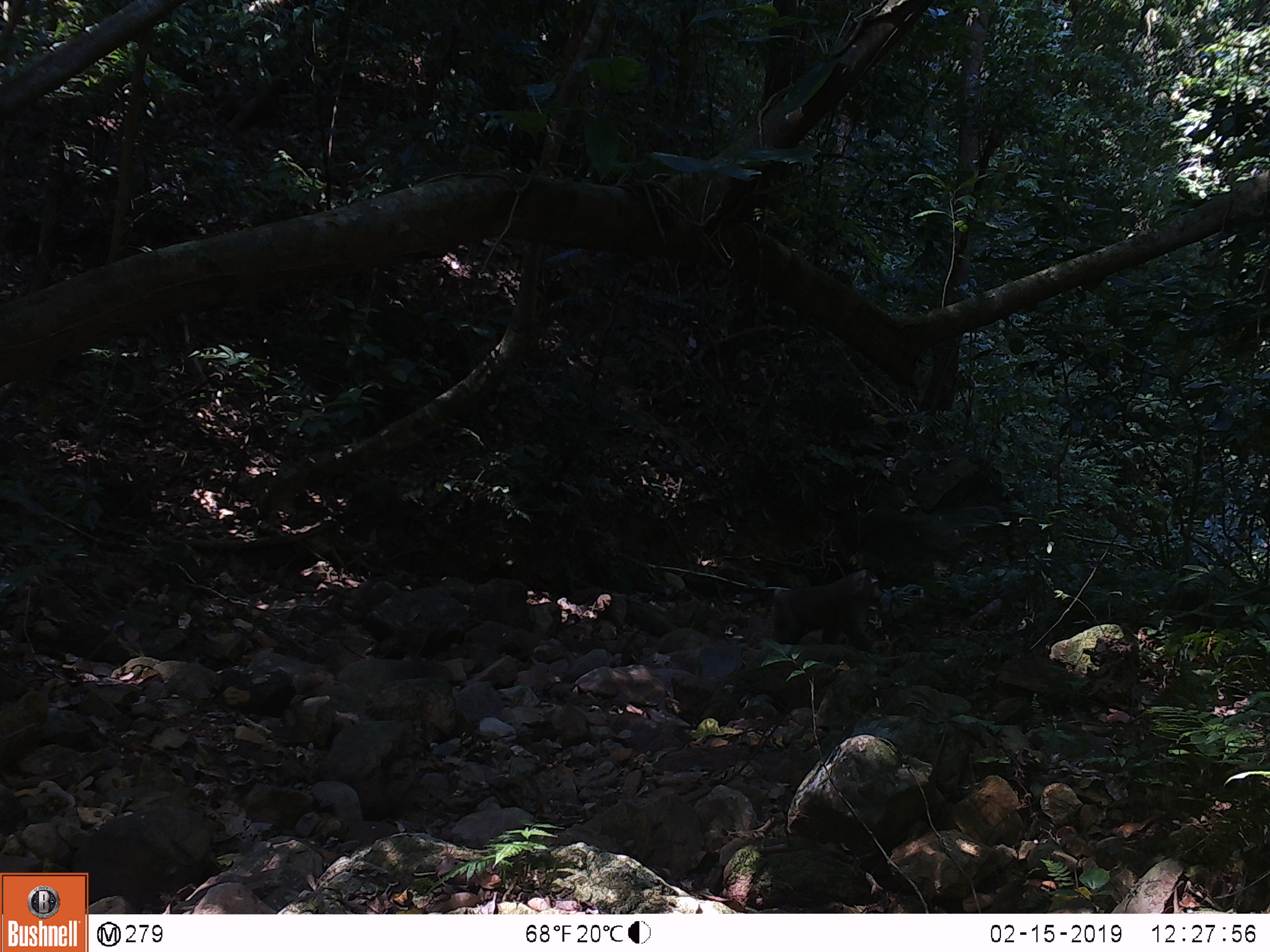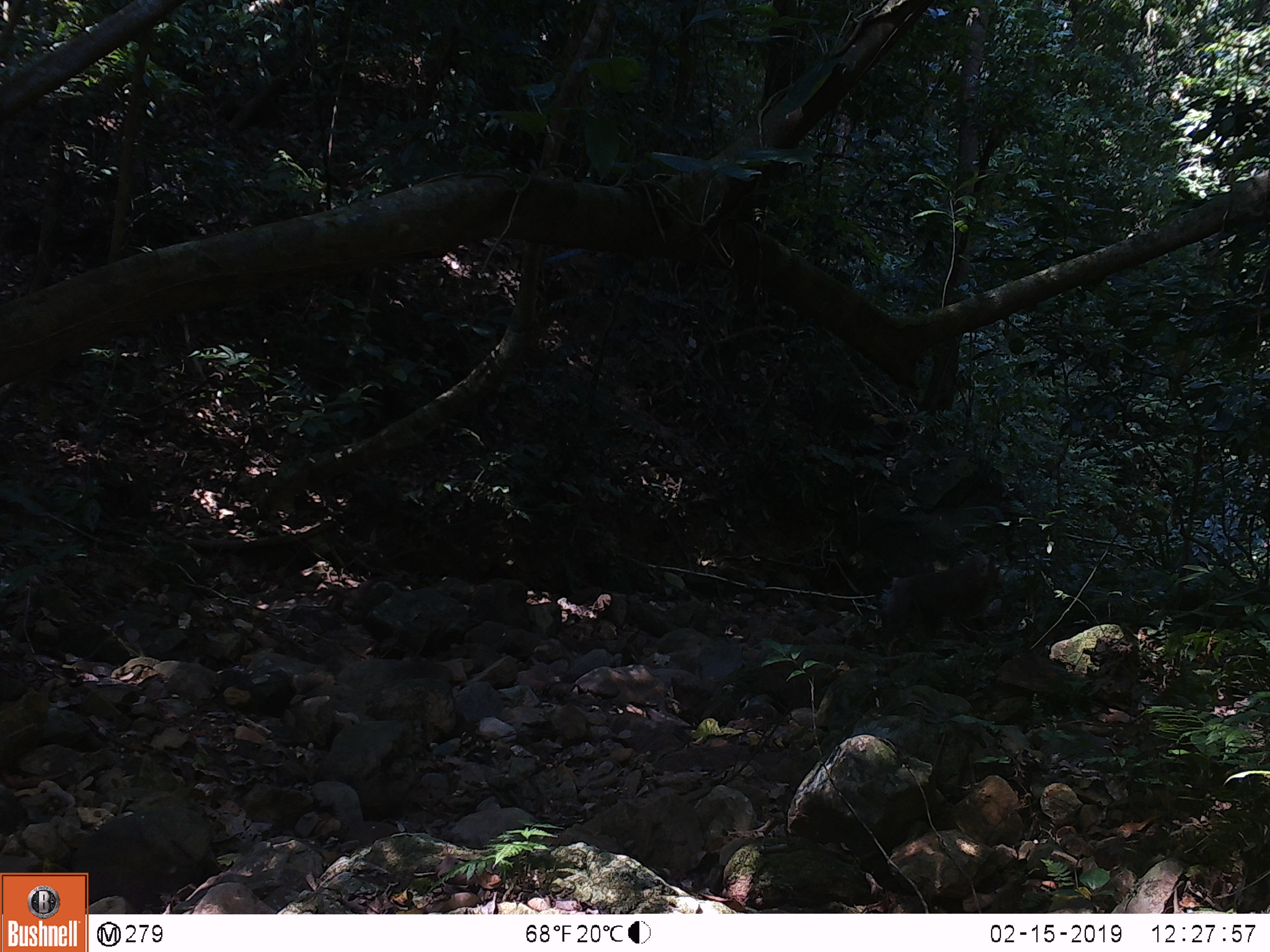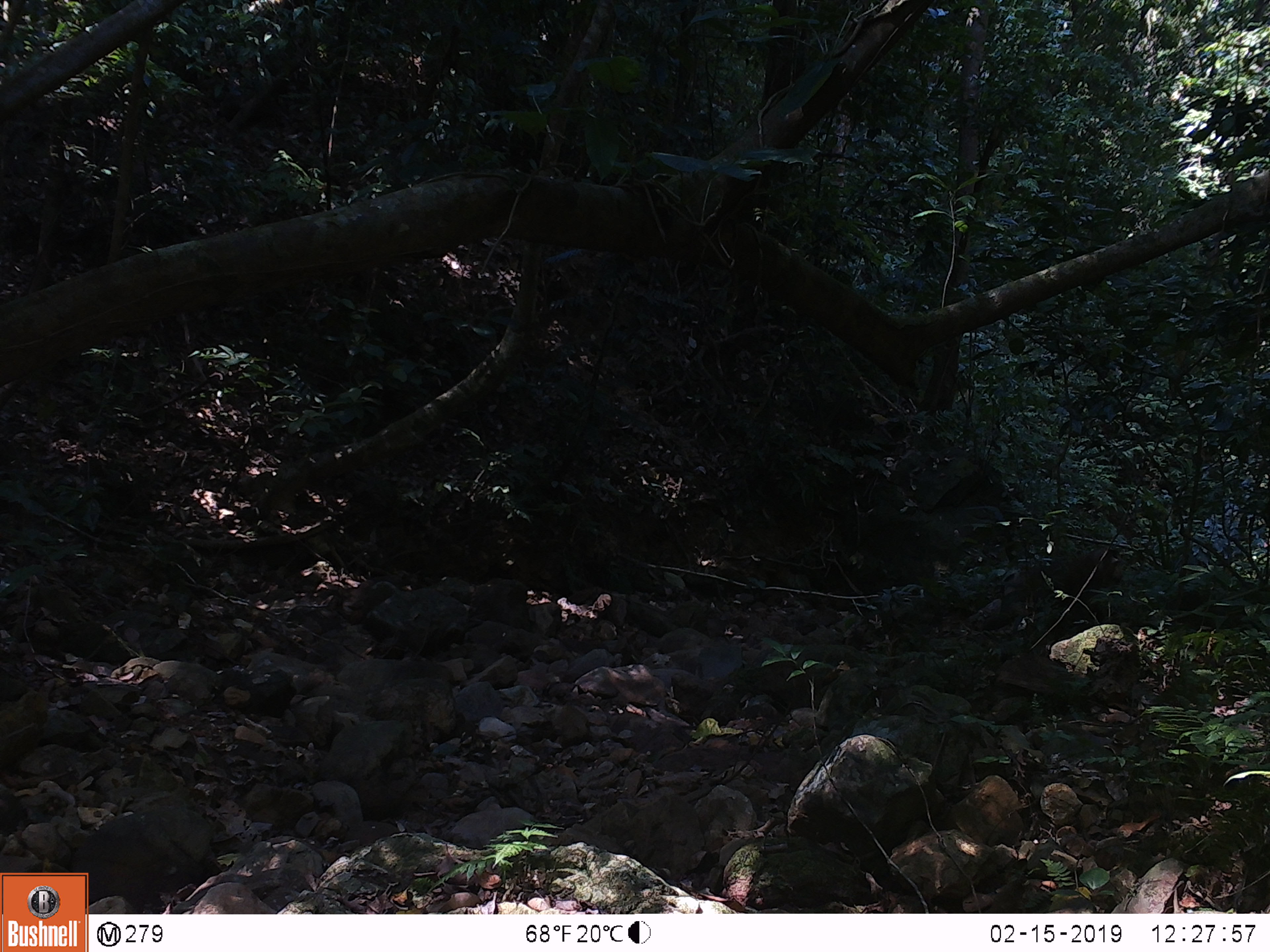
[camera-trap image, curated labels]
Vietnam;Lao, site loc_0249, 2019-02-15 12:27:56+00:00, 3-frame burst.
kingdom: Animalia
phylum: Chordata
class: Mammalia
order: Primates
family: Cercopithecidae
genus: Macaca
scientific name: Macaca nemestrina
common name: pig-tailed macaque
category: pig tailed macaque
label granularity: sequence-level